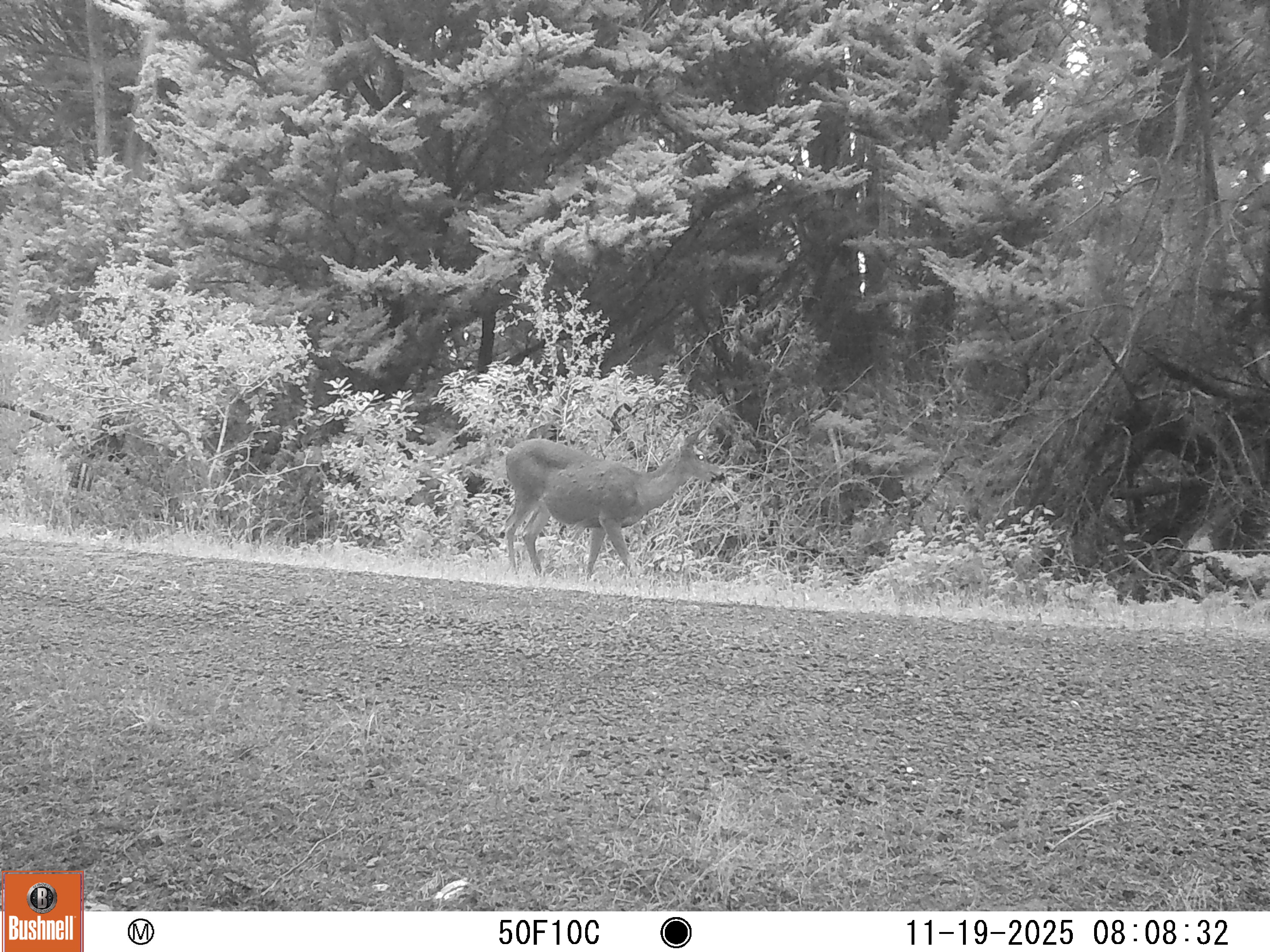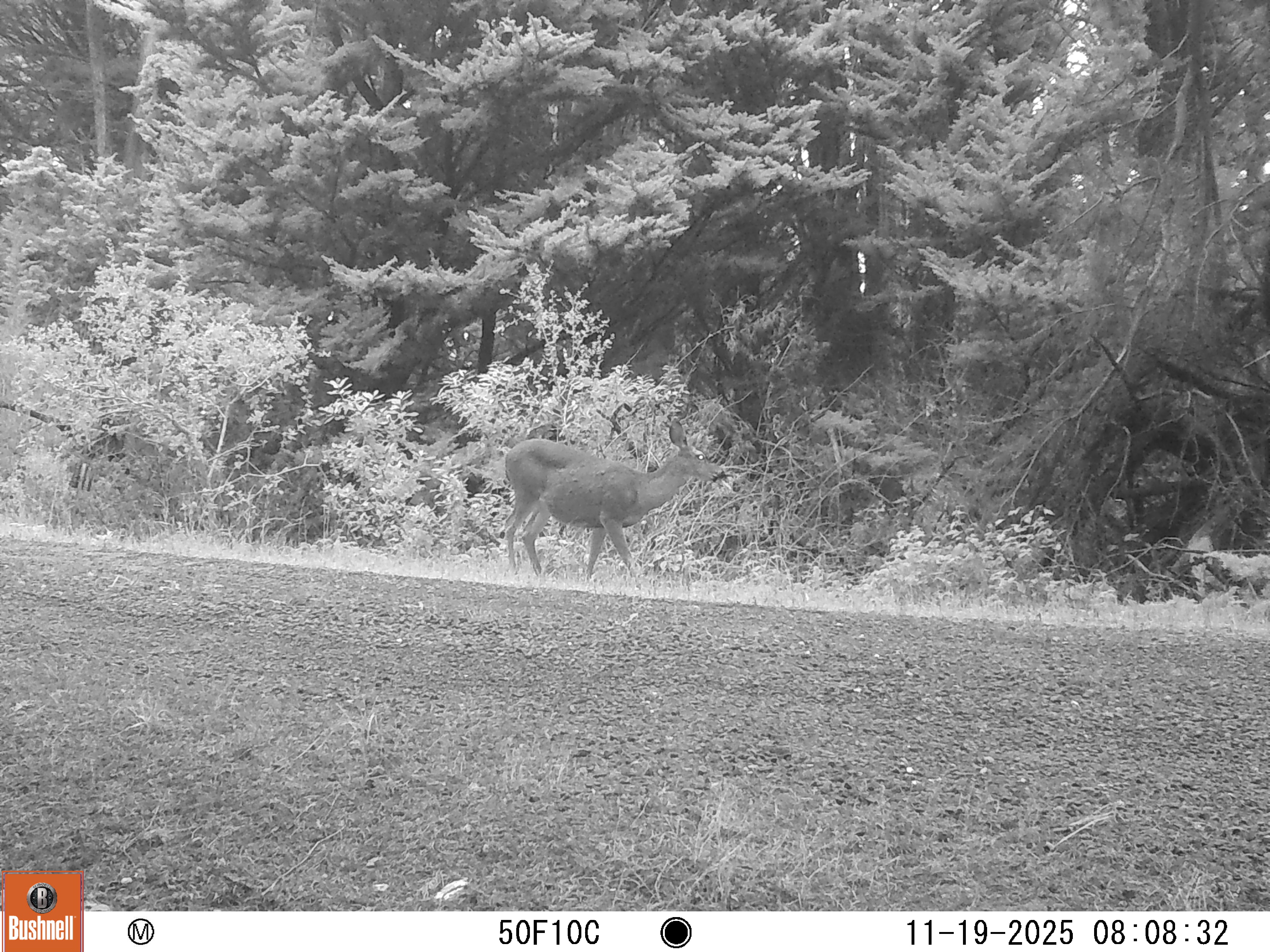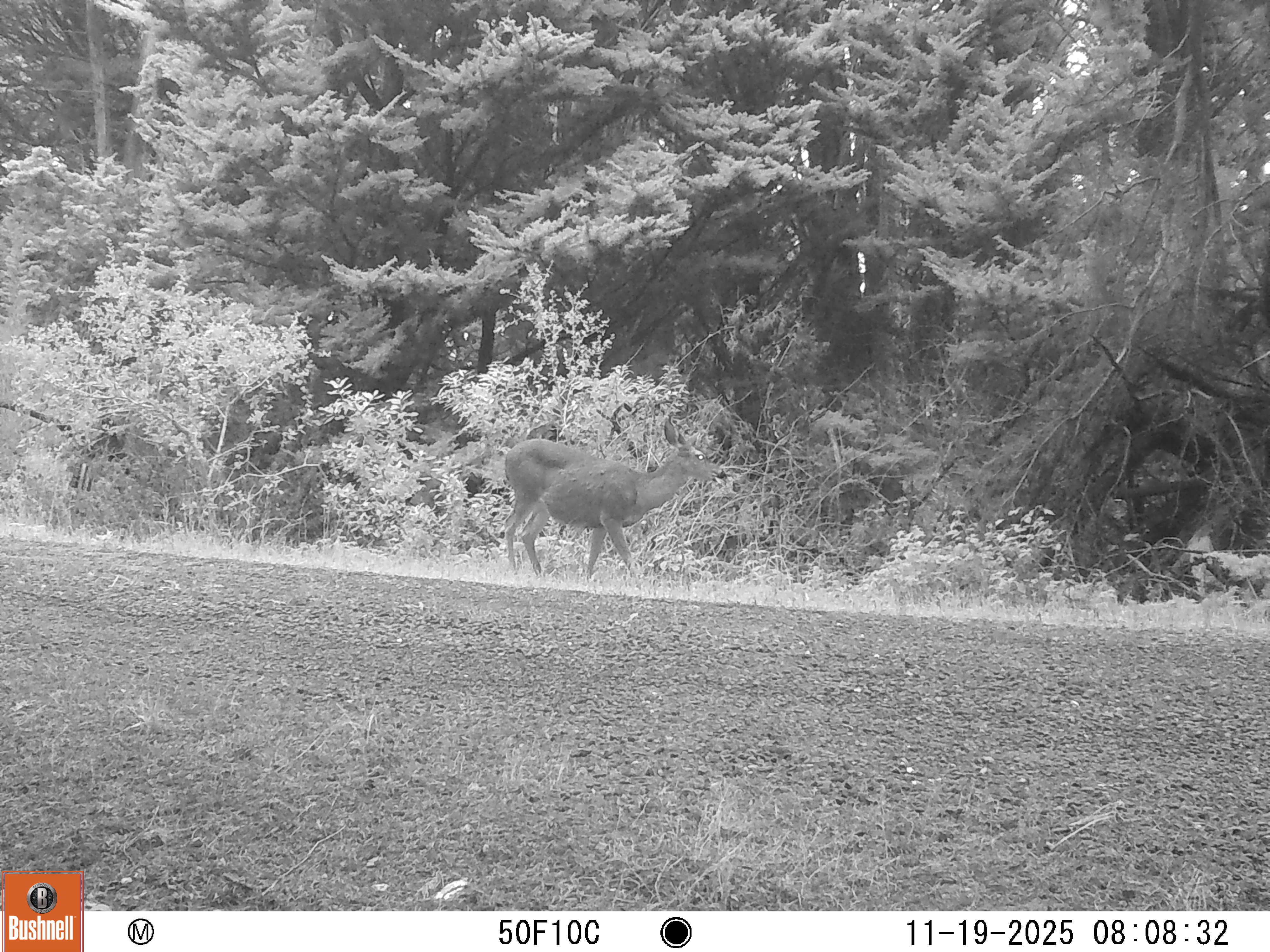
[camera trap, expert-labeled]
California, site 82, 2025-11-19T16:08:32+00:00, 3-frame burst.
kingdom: Animalia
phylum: Chordata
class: Mammalia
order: Artiodactyla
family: Cervidae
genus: Odocoileus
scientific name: Odocoileus hemionus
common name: mule deer